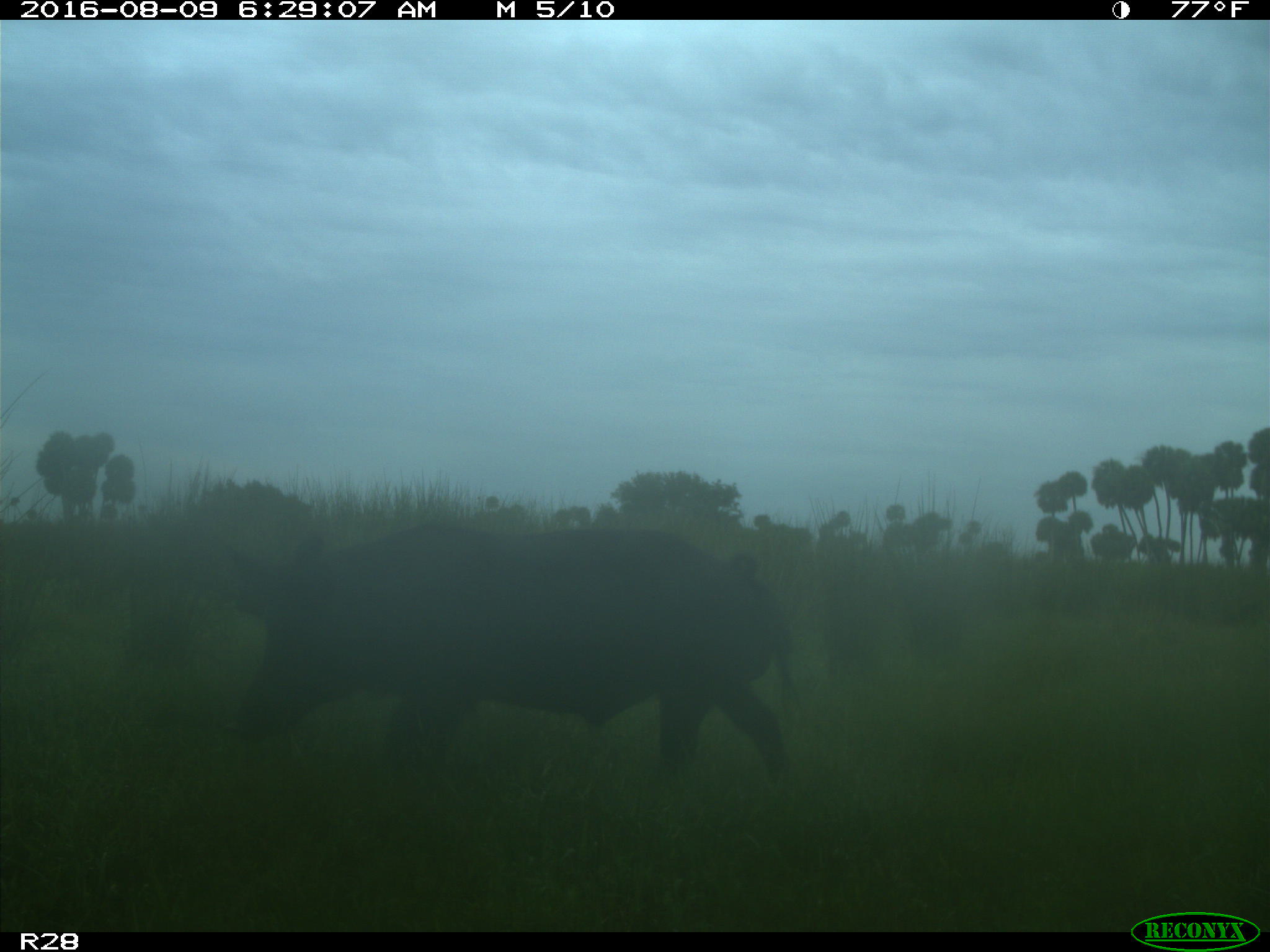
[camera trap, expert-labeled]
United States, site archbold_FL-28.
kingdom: Animalia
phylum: Chordata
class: Mammalia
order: Artiodactyla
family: Suidae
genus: Sus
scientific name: Sus scrofa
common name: wild boar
Sus scrofa (wild boar).